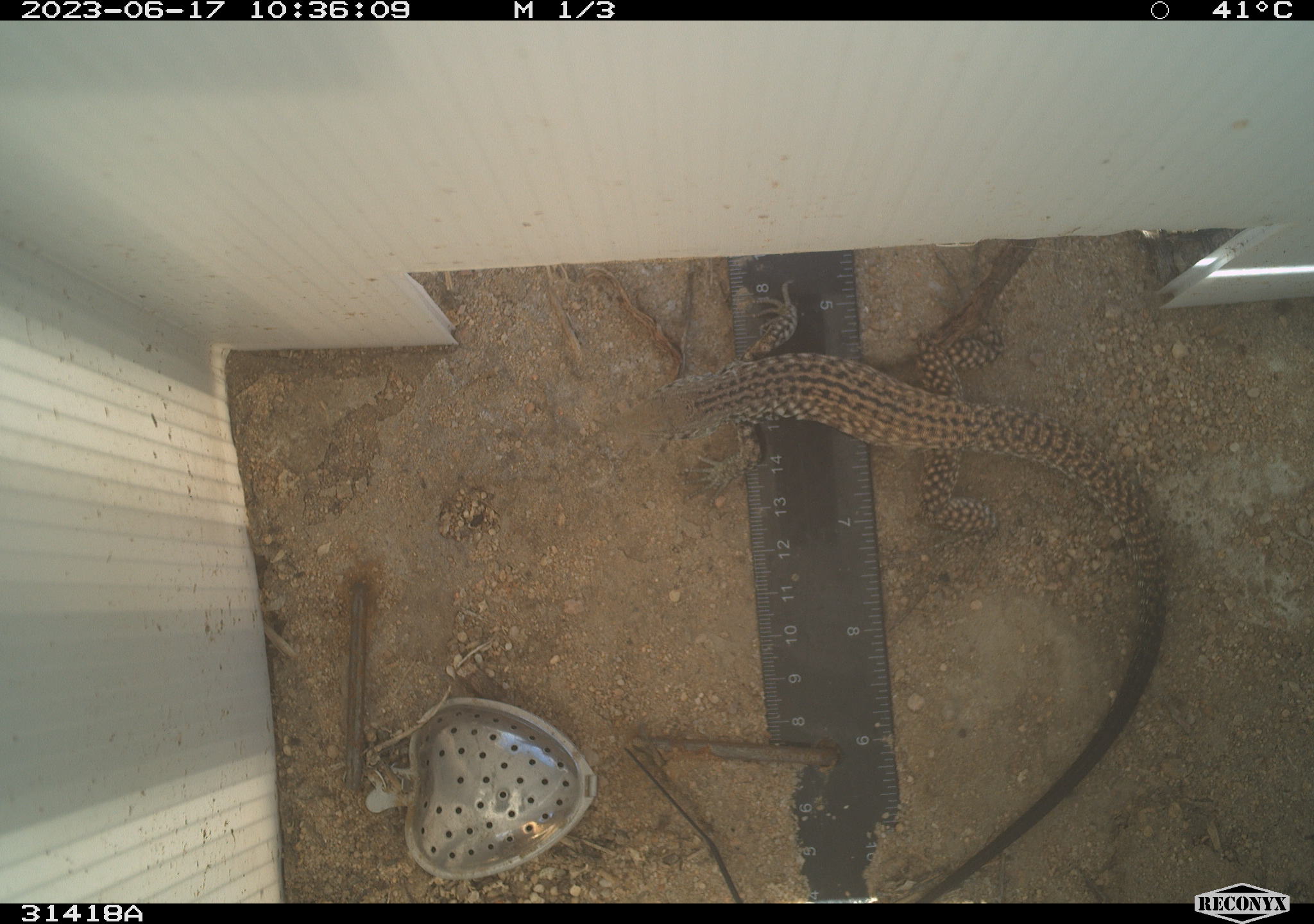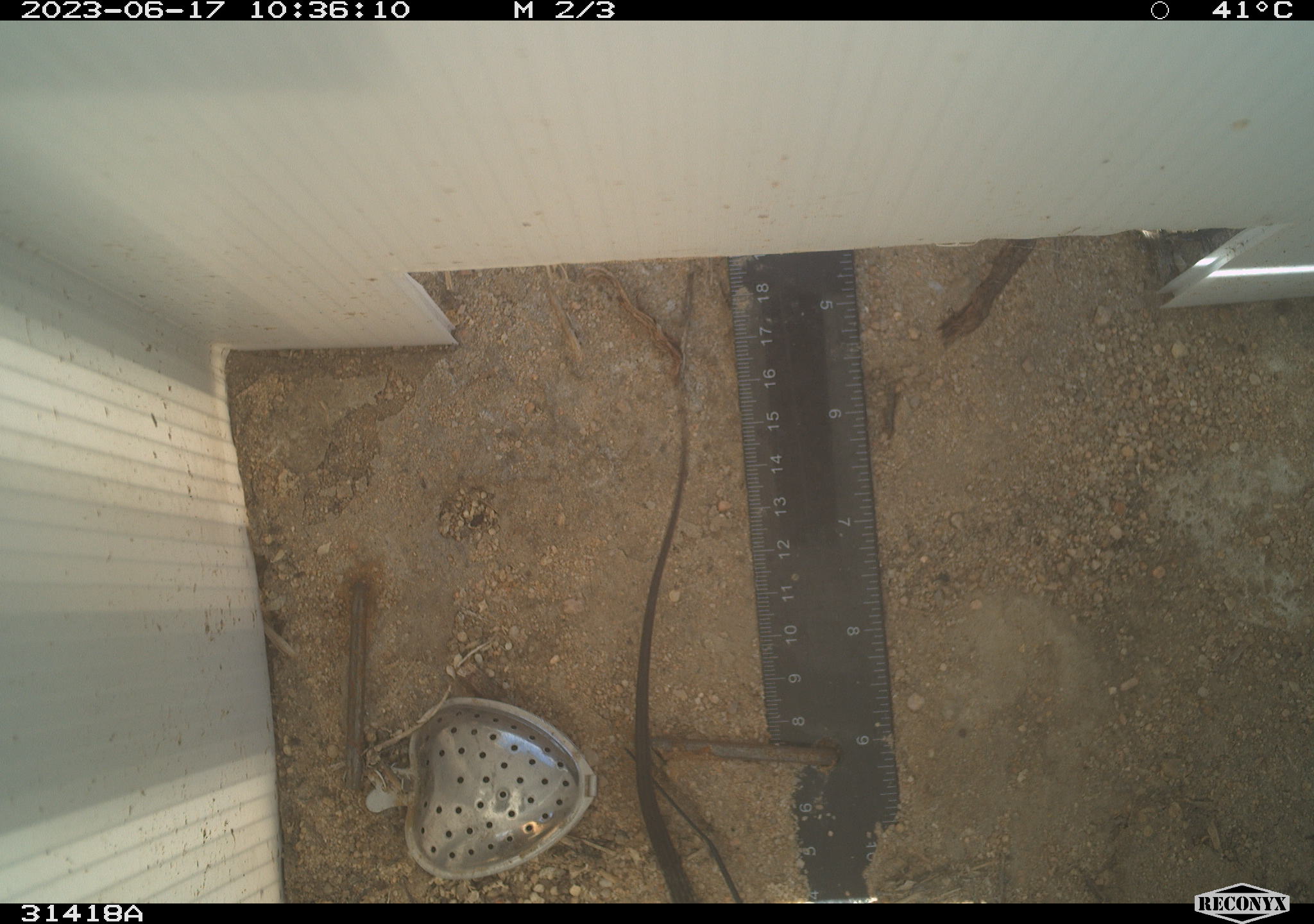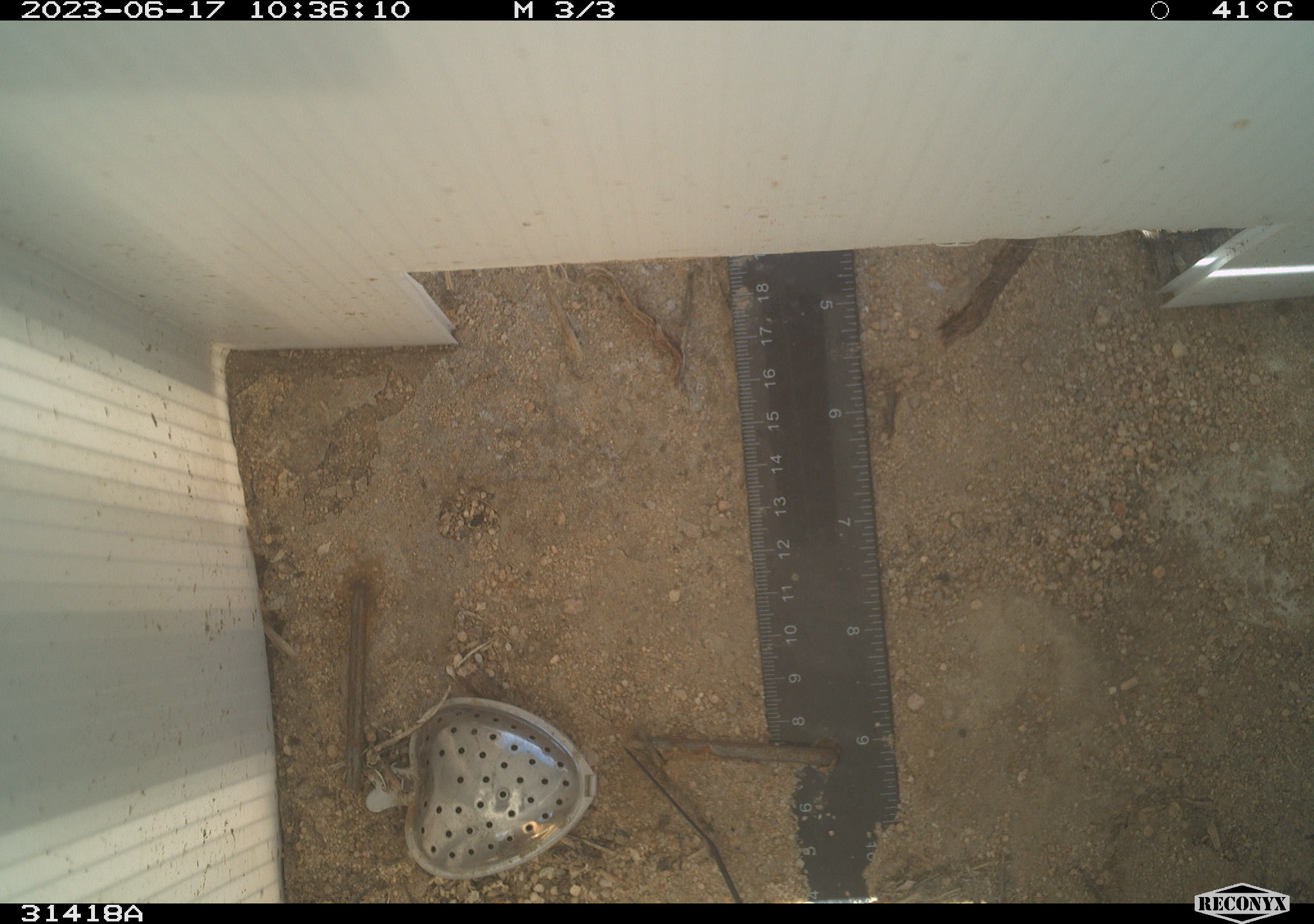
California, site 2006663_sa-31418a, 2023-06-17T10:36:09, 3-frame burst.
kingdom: Animalia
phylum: Chordata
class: Reptilia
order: Squamata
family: Teiidae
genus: Aspidoscelis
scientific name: Aspidoscelis tigris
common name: western whiptail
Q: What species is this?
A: Western whiptail (Aspidoscelis tigris).